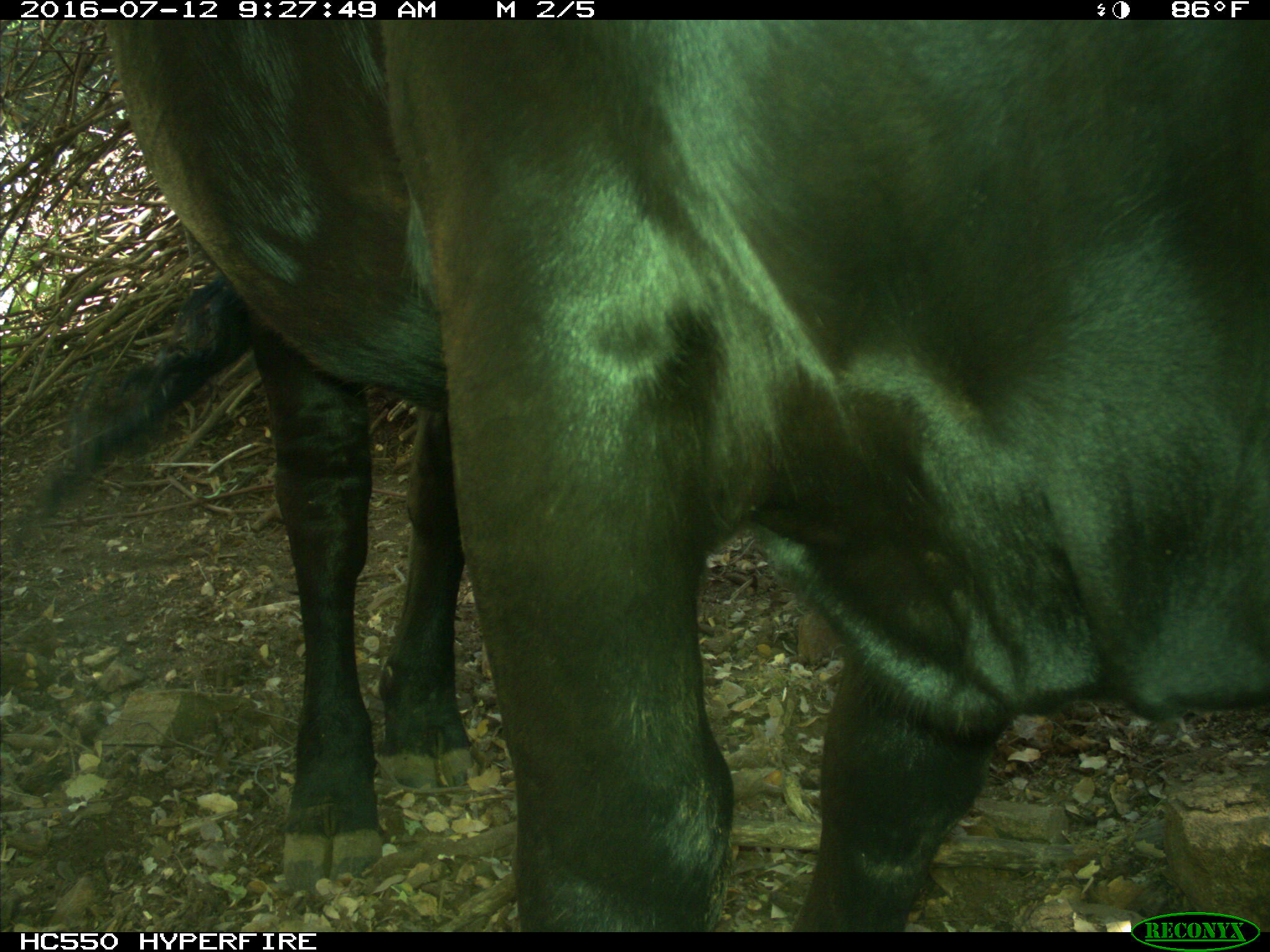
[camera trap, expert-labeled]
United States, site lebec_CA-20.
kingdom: Animalia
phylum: Chordata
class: Mammalia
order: Artiodactyla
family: Bovidae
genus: Bos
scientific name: Bos taurus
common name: domestic cow